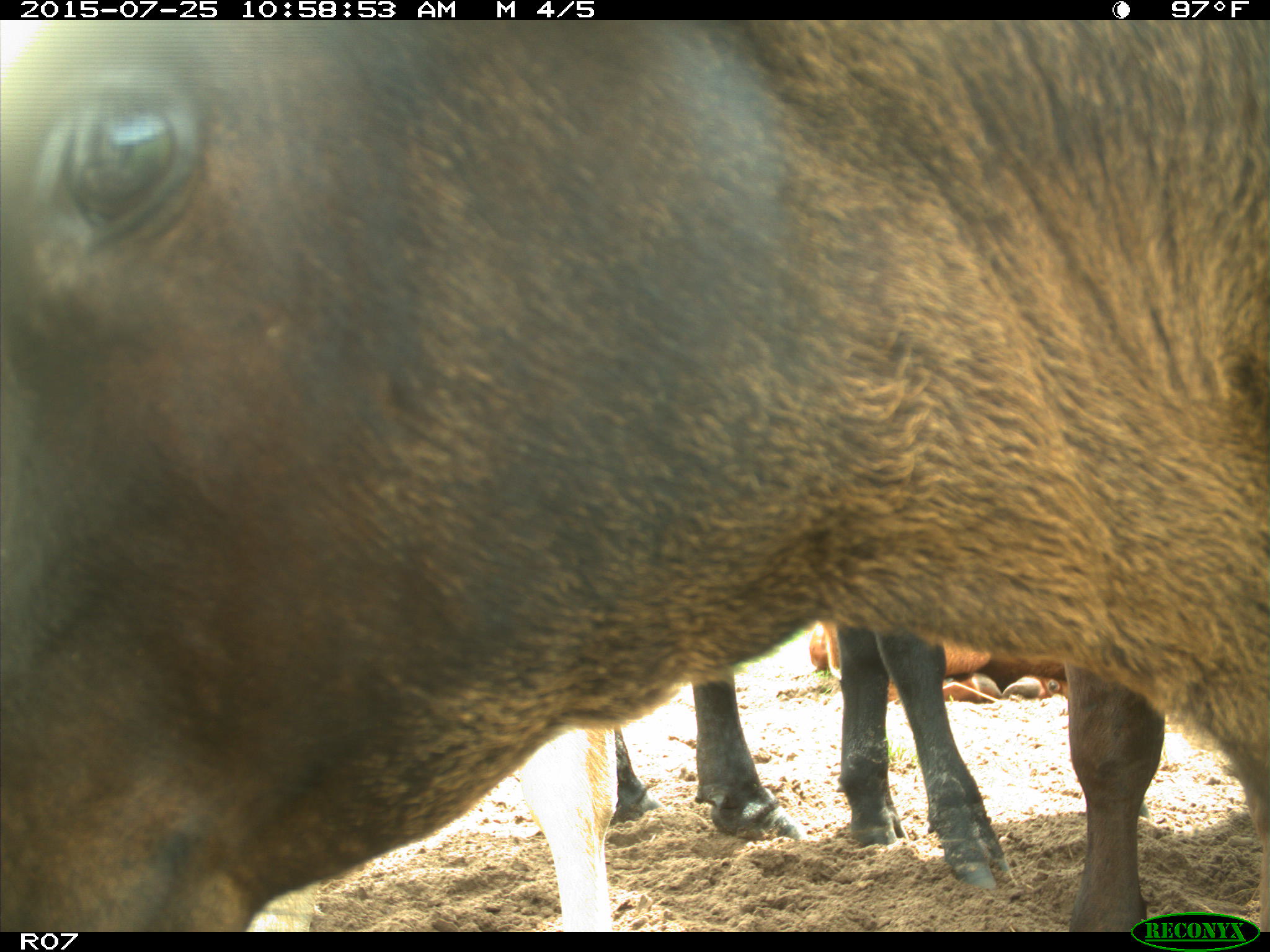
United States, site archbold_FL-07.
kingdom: Animalia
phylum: Chordata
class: Mammalia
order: Artiodactyla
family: Bovidae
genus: Bos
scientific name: Bos taurus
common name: domestic cow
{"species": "Bos taurus (domestic cow)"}